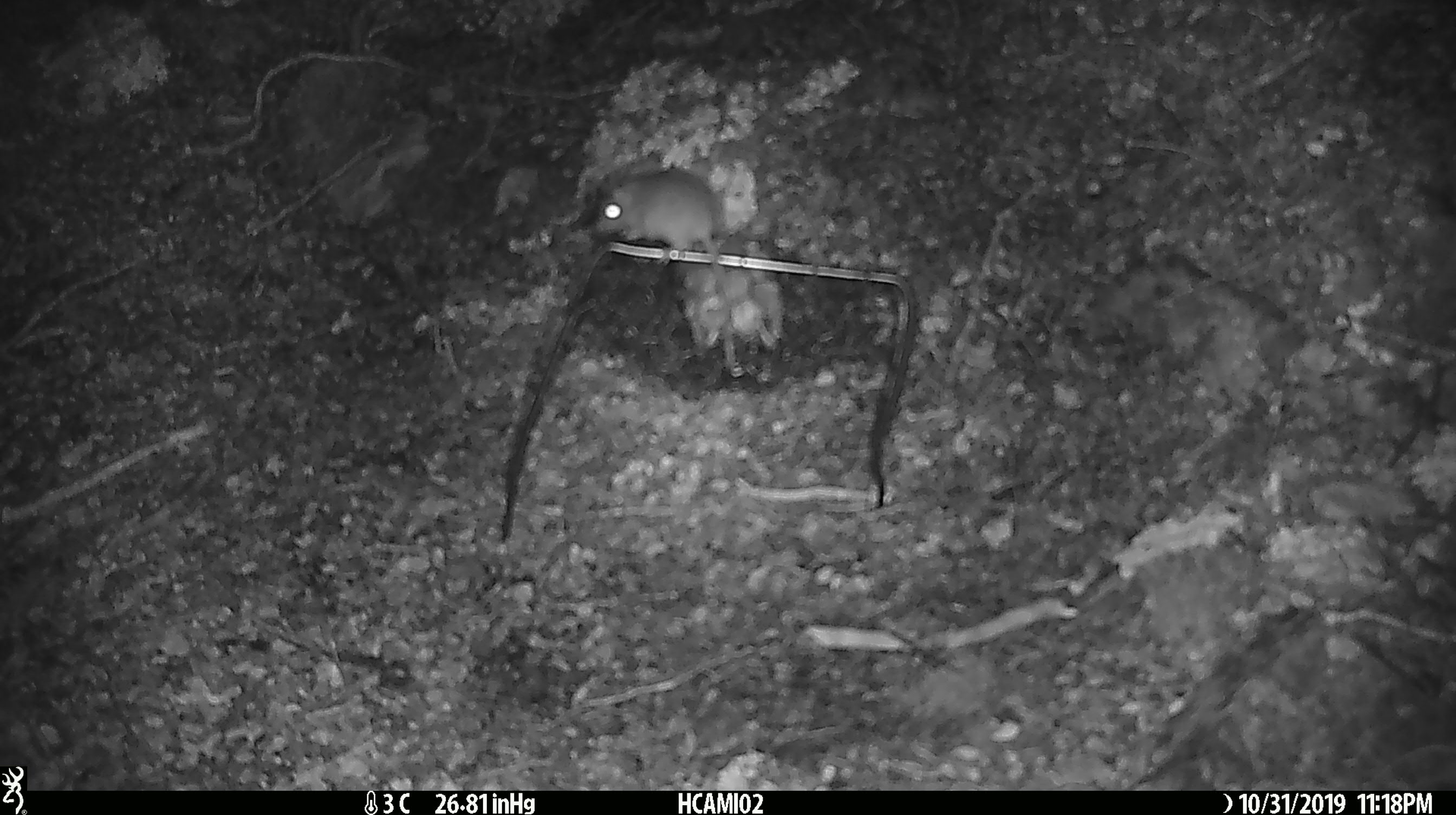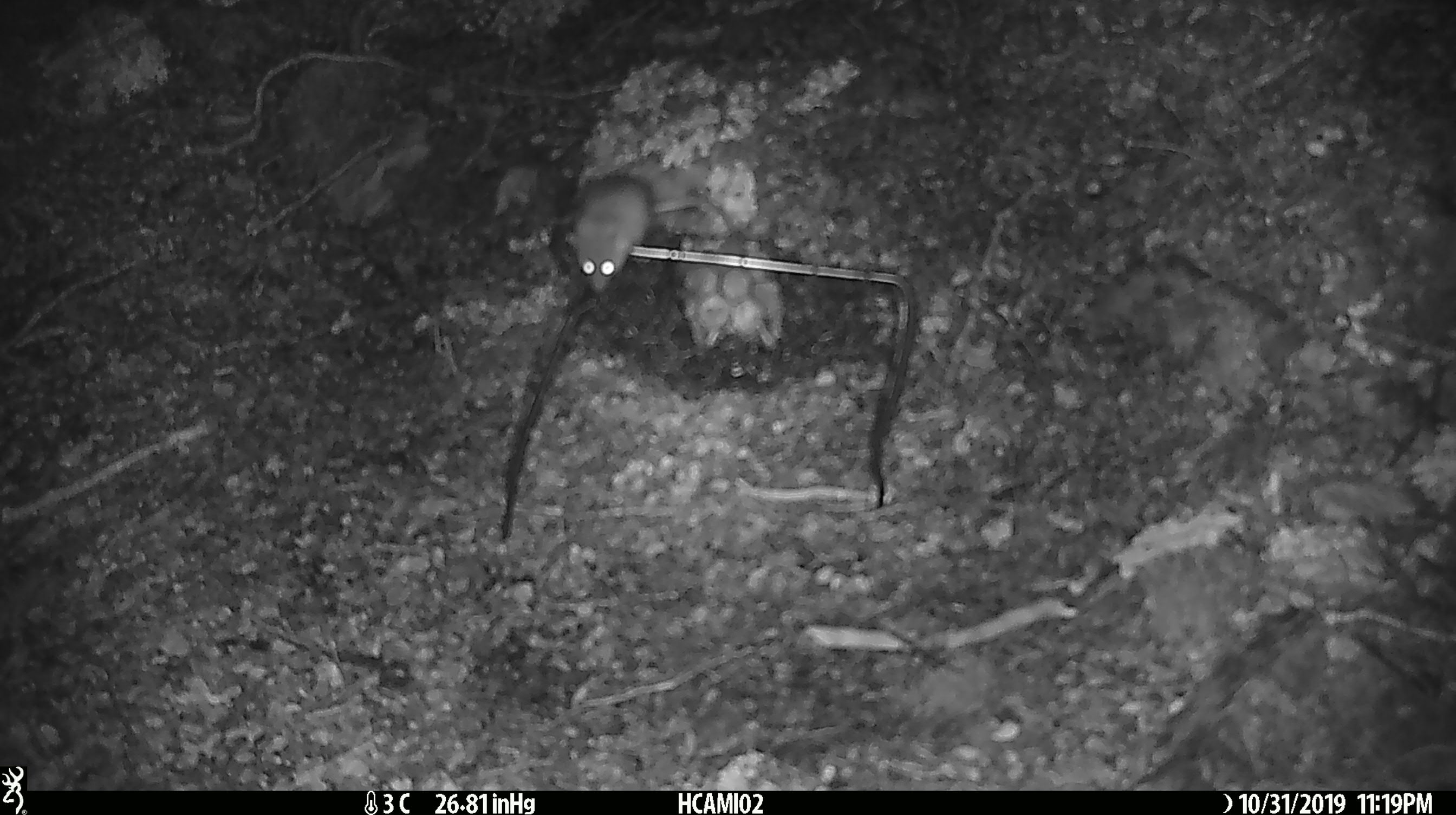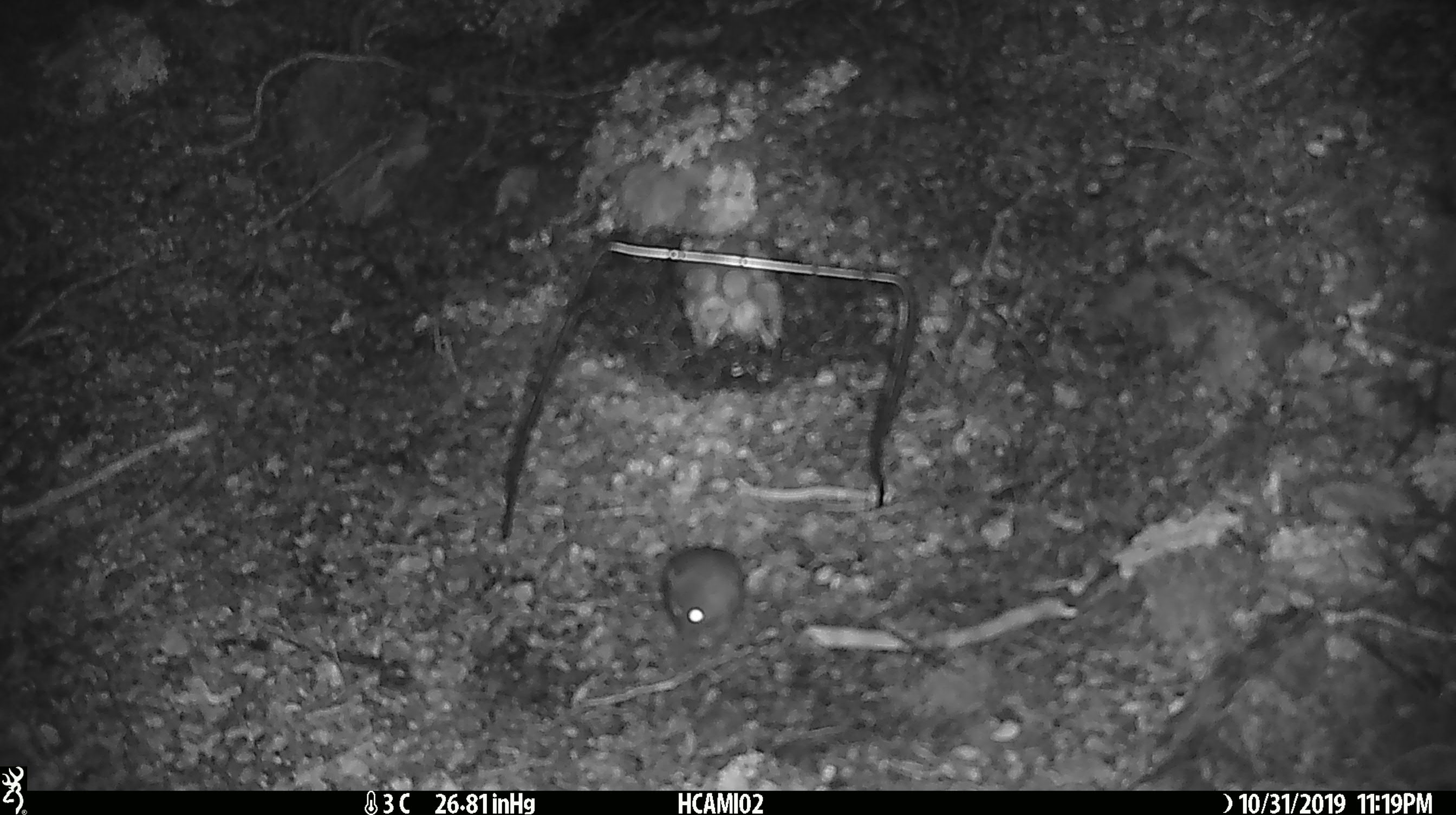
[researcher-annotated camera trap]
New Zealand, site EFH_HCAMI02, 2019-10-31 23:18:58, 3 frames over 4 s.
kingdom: Animalia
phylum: Chordata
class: Mammalia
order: Rodentia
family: Muridae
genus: Mus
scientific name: Mus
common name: mouse